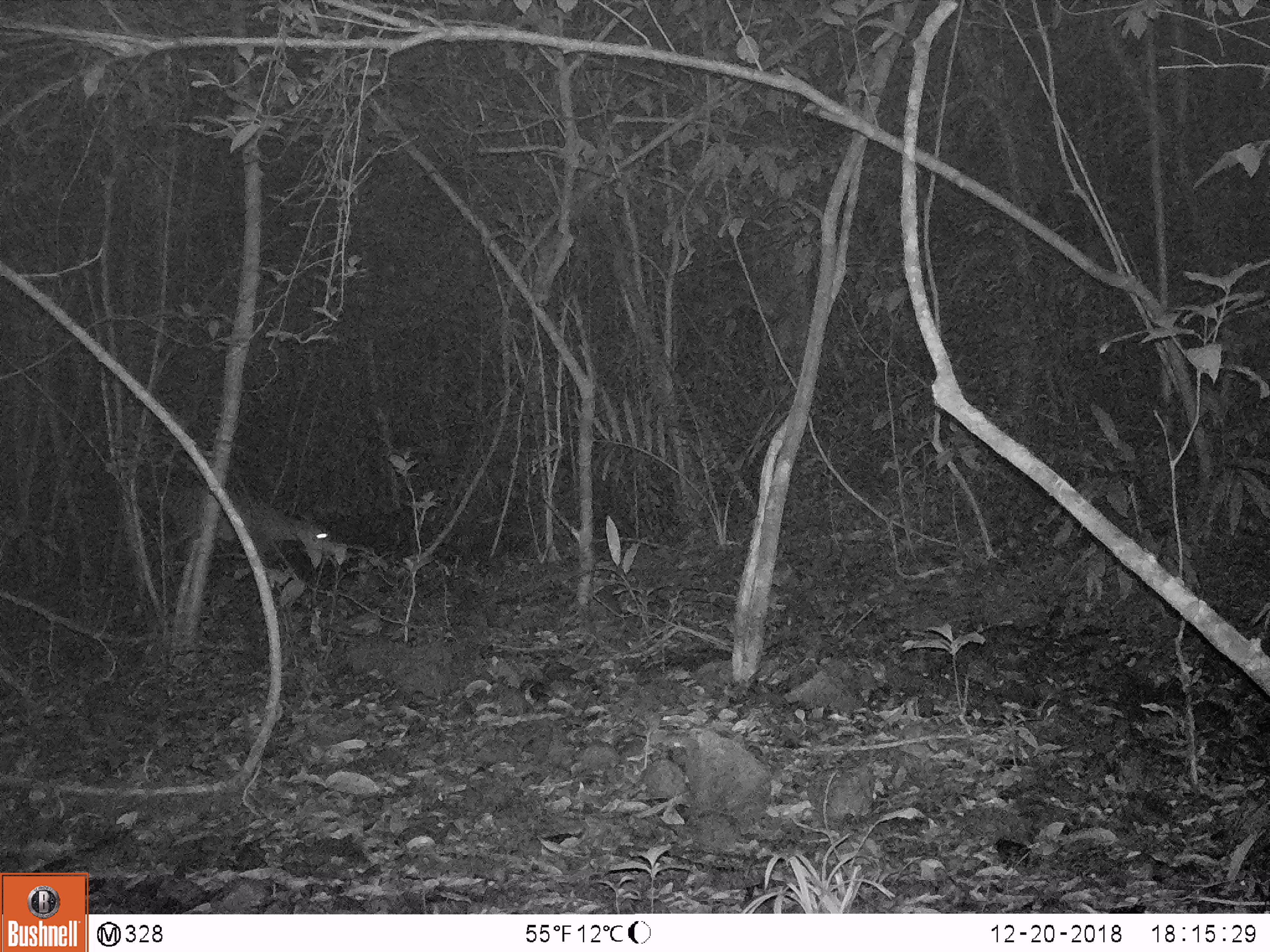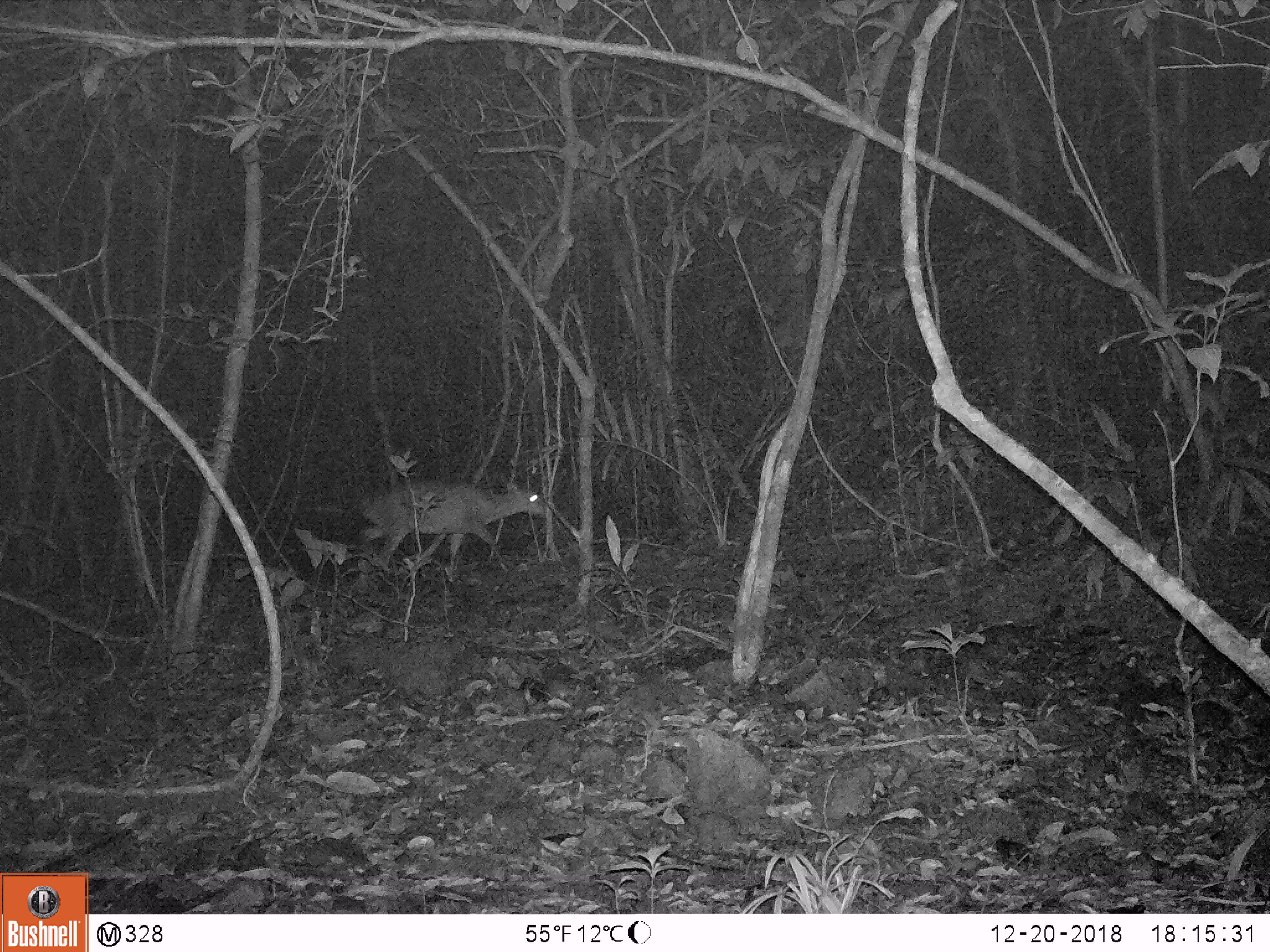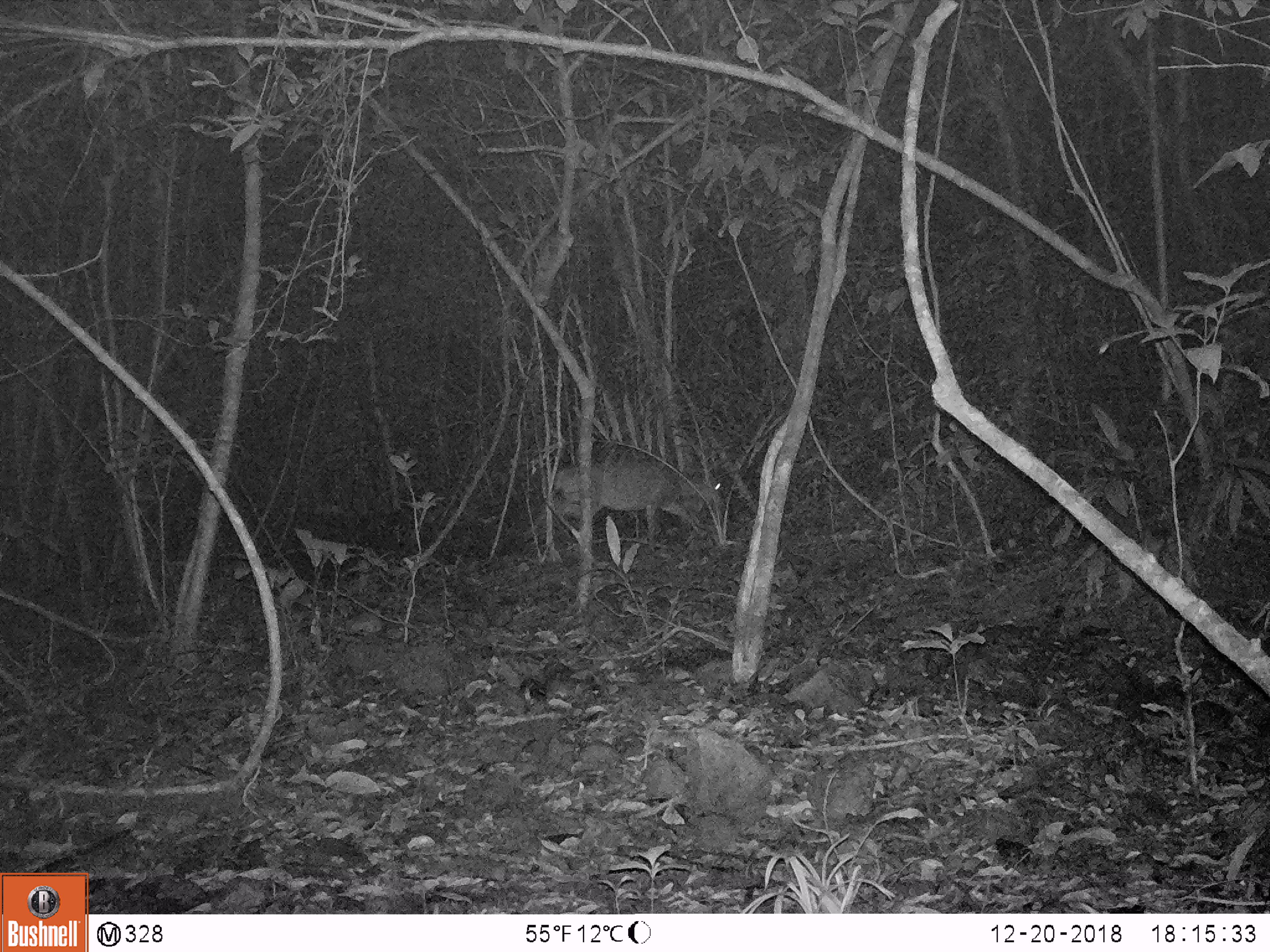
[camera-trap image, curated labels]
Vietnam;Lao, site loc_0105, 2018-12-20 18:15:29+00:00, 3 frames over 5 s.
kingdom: Animalia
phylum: Chordata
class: Mammalia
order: Artiodactyla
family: Cervidae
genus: Muntiacus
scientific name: Muntiacus vuquangensis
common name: large-antlered muntjac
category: large antlered muntjac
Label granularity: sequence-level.